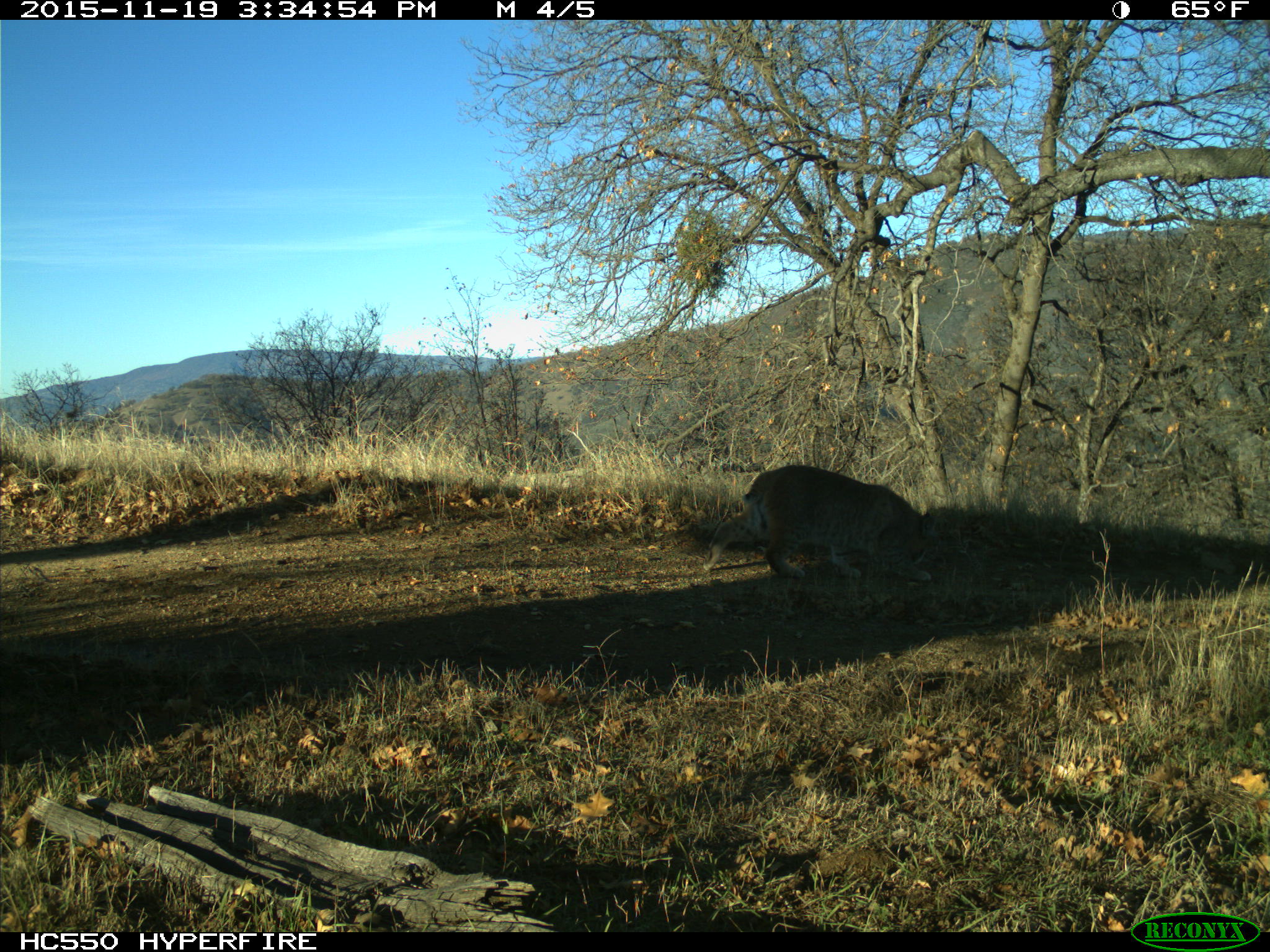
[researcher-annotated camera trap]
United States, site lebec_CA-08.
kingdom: Animalia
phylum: Chordata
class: Mammalia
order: Carnivora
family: Felidae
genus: Lynx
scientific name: Lynx rufus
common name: bobcat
Lynx rufus (bobcat).